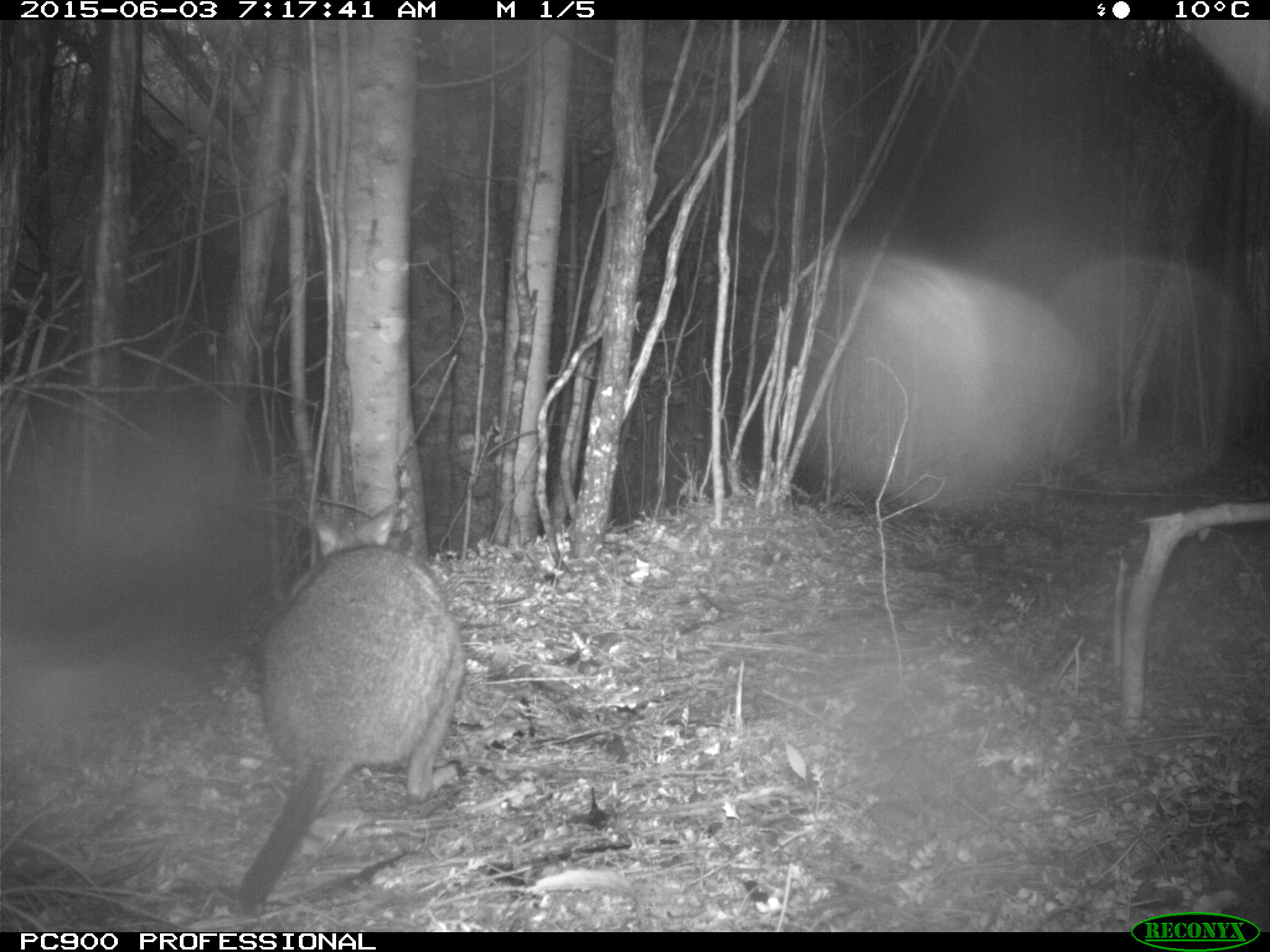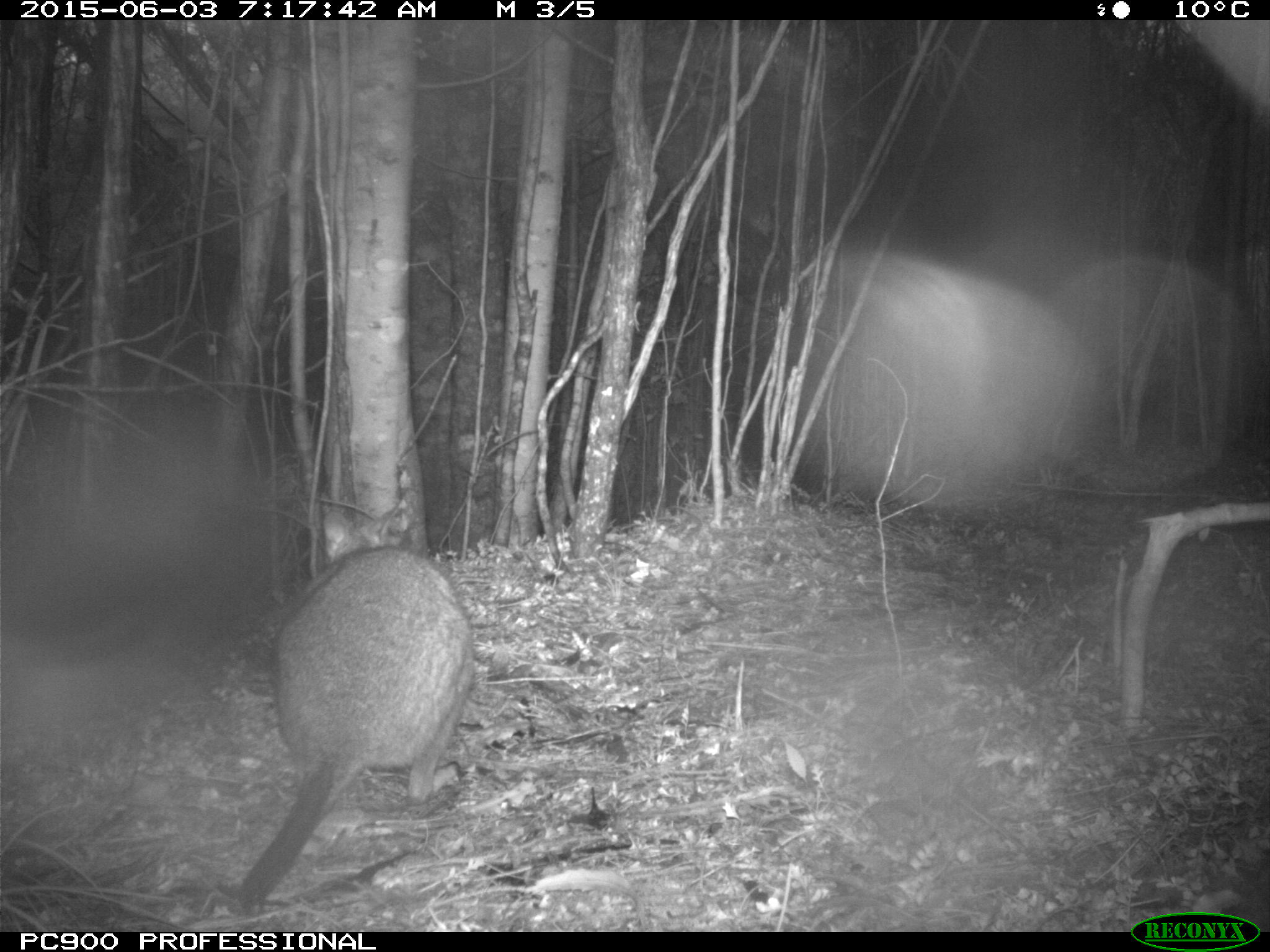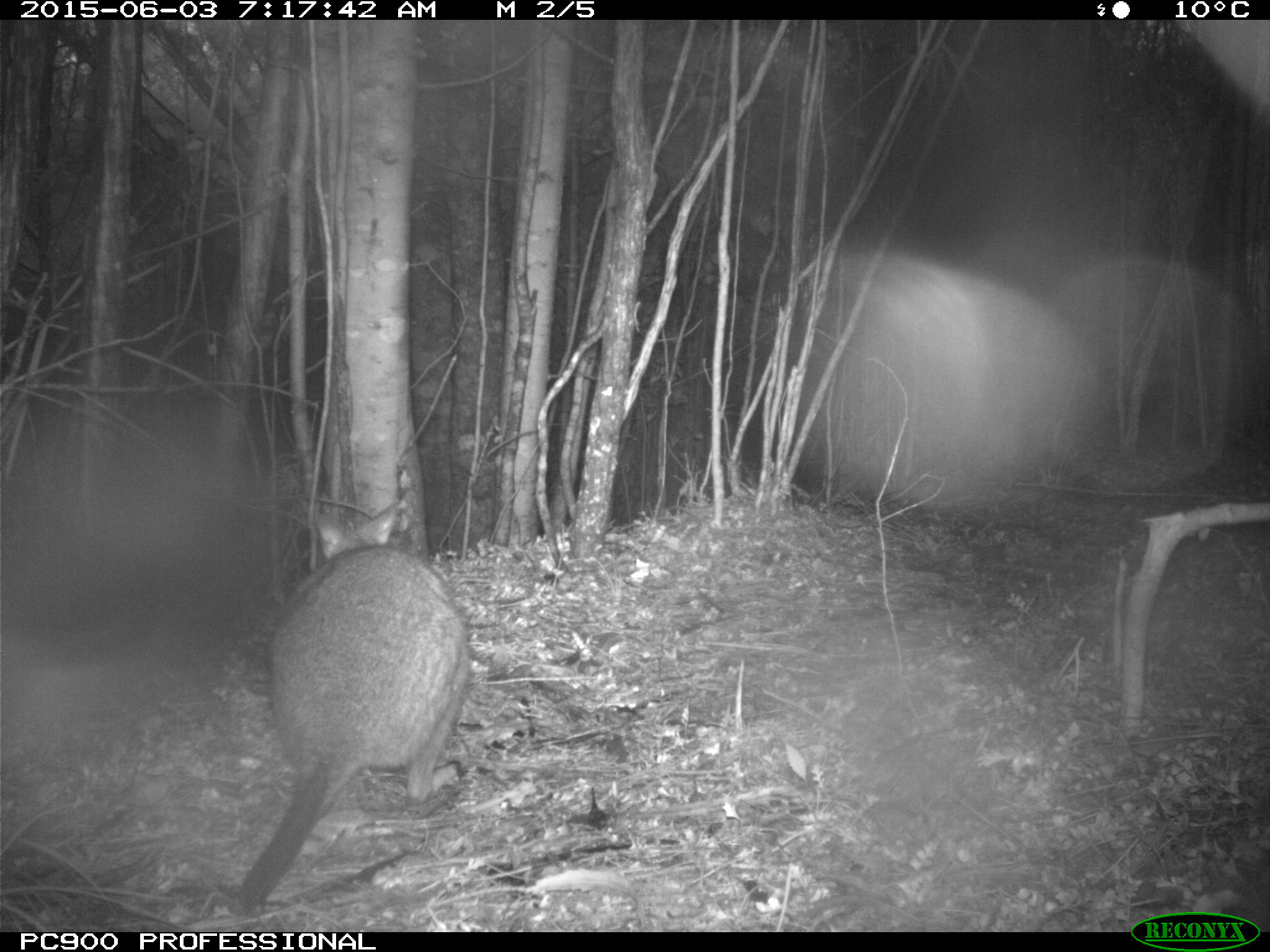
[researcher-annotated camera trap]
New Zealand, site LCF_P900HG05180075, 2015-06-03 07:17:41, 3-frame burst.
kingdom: Animalia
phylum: Chordata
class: Mammalia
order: Diprotodontia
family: Macropodidae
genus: Notamacropus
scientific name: Notamacropus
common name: wallaby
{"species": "wallaby (Notamacropus)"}